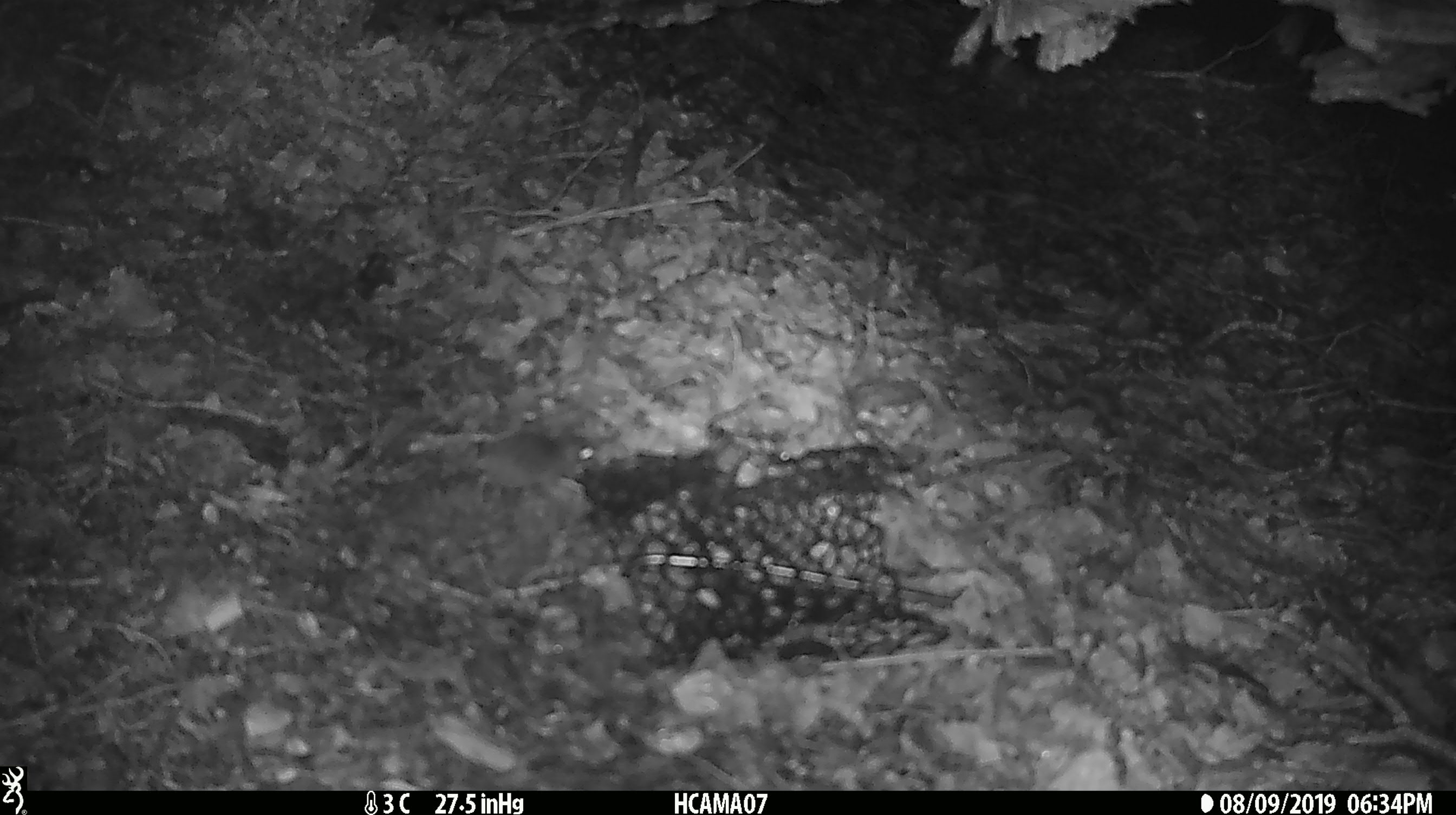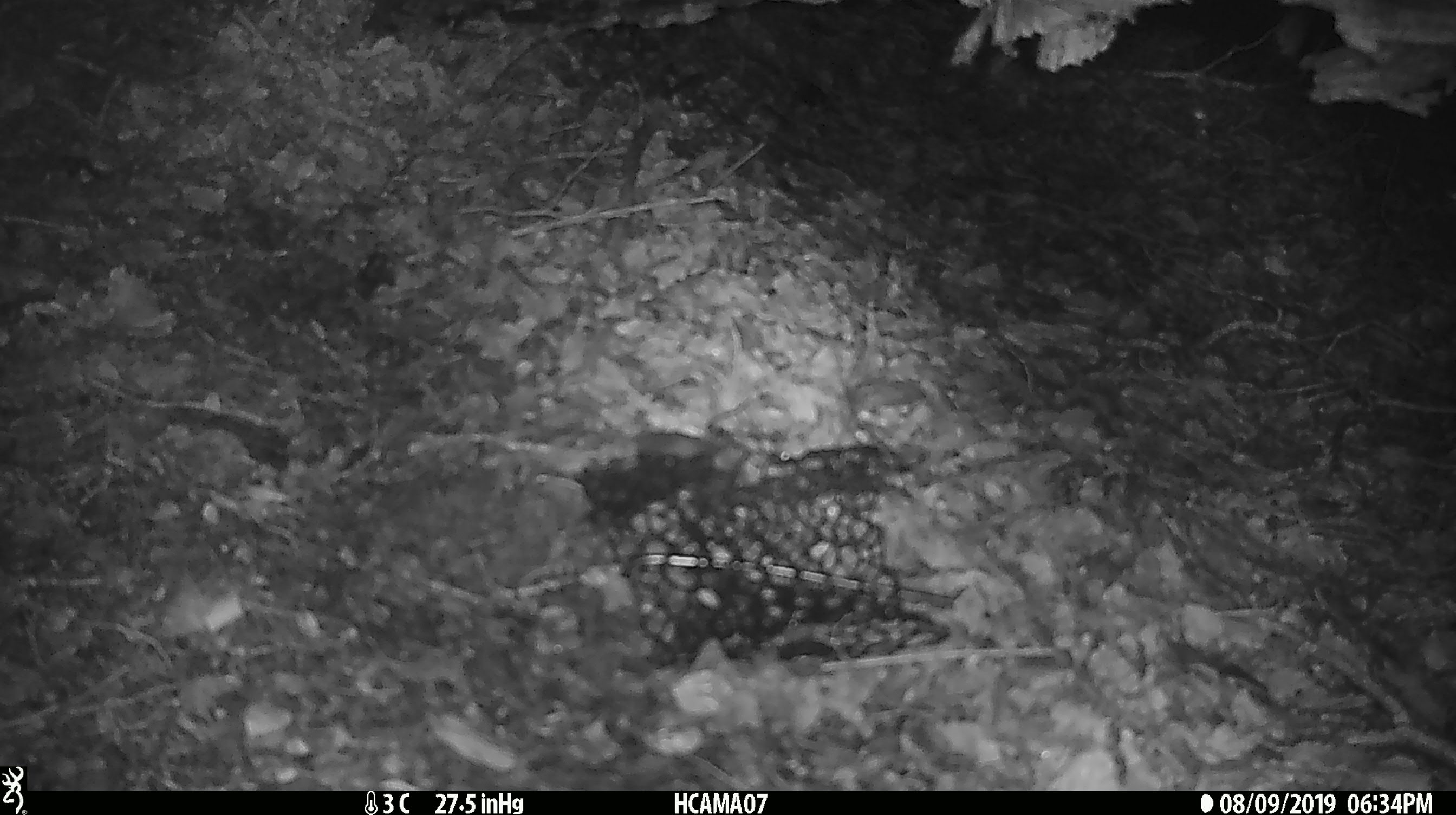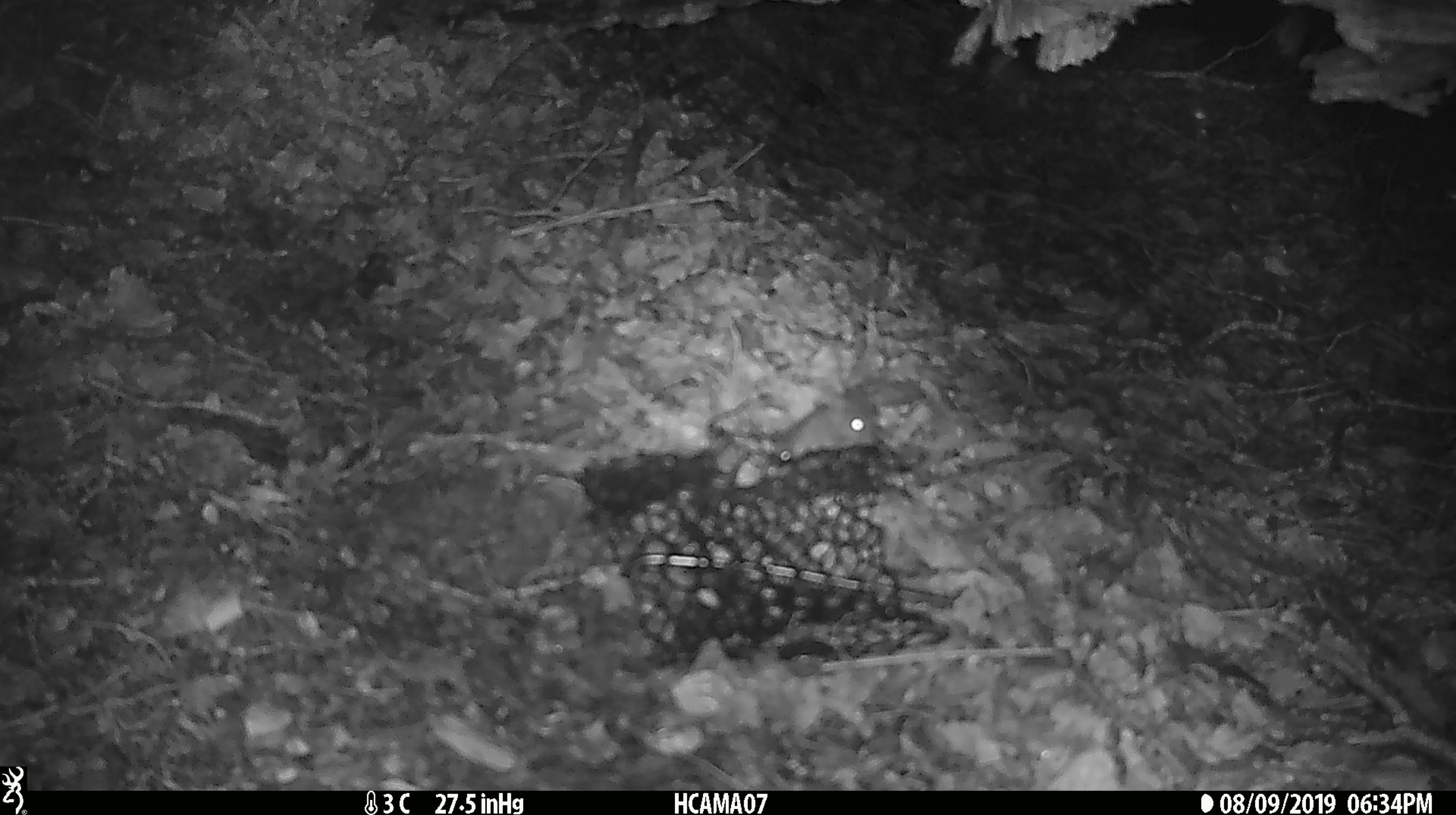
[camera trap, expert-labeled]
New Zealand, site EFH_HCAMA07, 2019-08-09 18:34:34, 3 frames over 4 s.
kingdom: Animalia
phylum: Chordata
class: Mammalia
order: Rodentia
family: Muridae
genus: Mus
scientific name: Mus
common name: mouse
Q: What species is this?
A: Mouse (Mus).